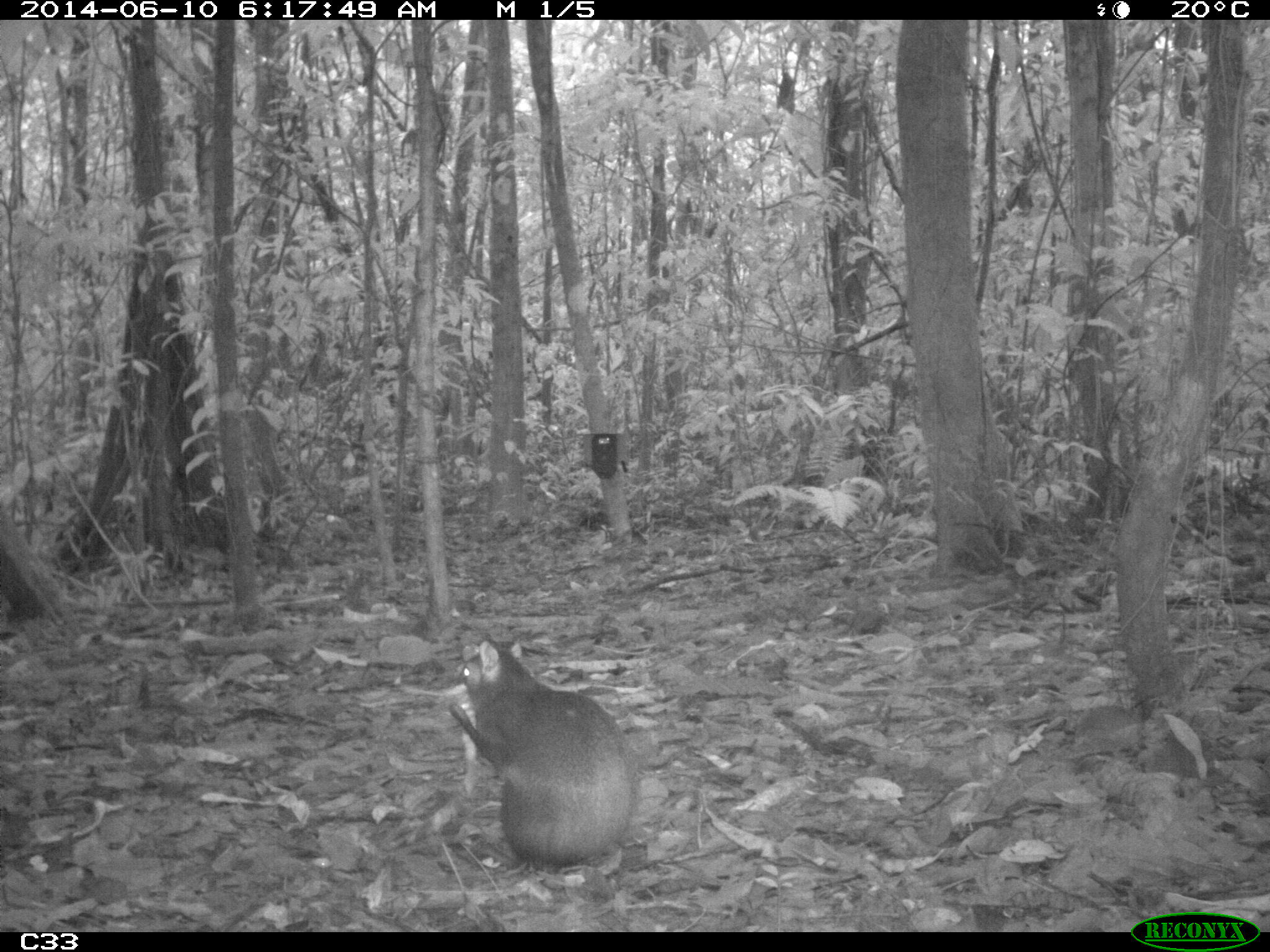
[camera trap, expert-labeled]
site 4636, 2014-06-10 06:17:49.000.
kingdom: Animalia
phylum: Chordata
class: Mammalia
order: Rodentia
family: Dasyproctidae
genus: Dasyprocta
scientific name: Dasyprocta leporina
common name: red-rumped agouti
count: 1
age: adult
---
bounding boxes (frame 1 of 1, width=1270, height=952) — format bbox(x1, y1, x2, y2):
dasyprocta leporina: bbox(446, 636, 638, 868)